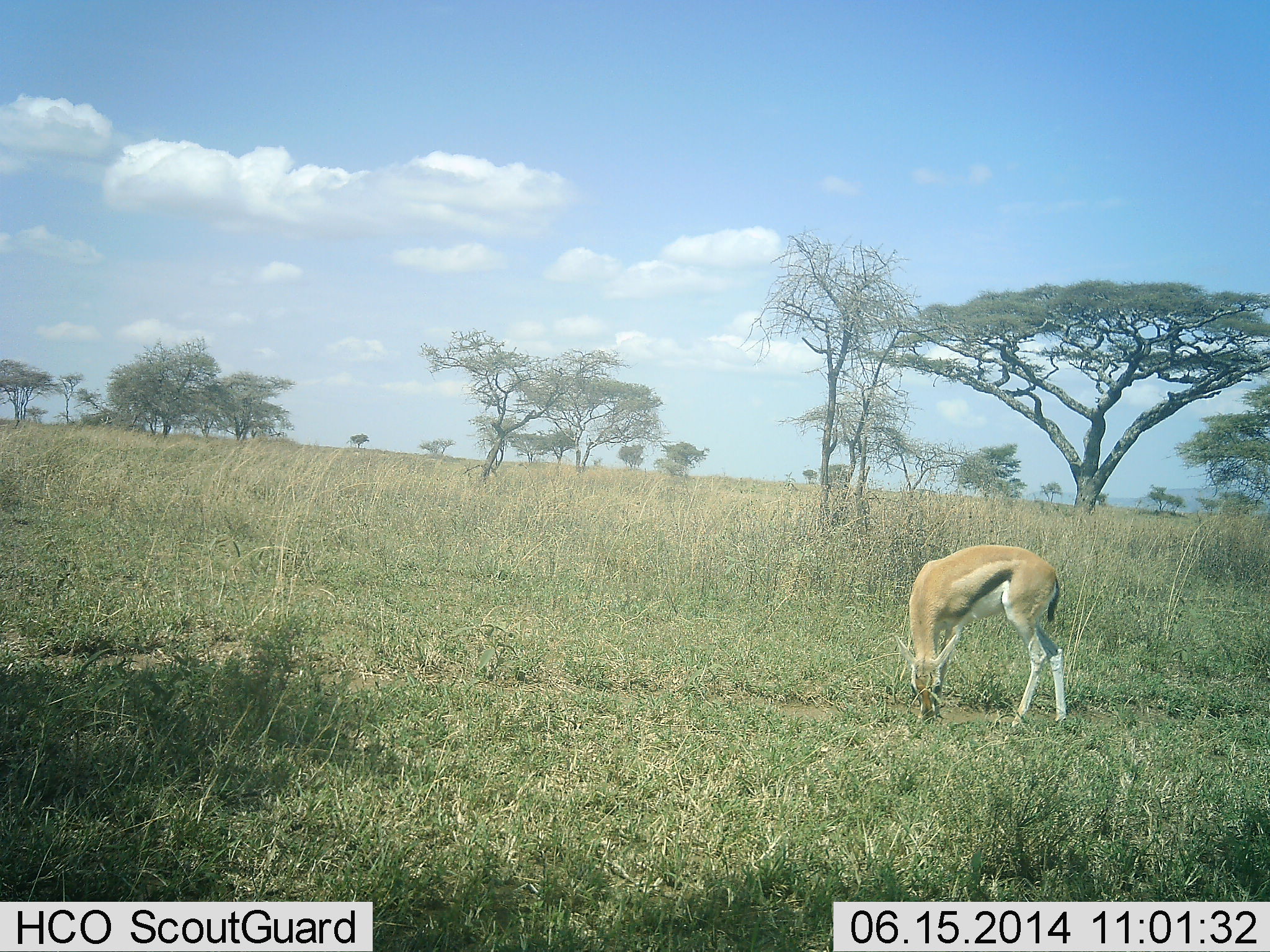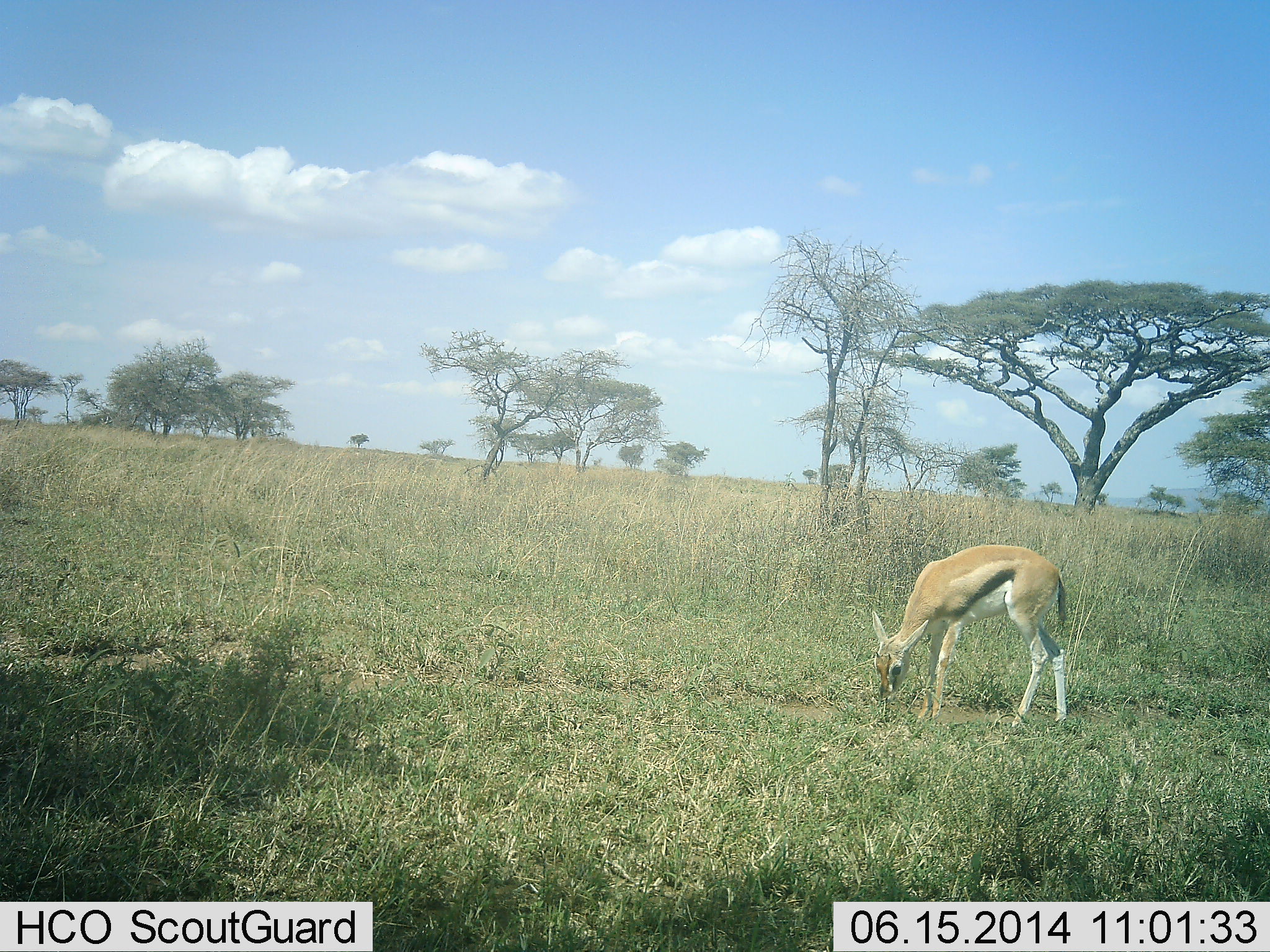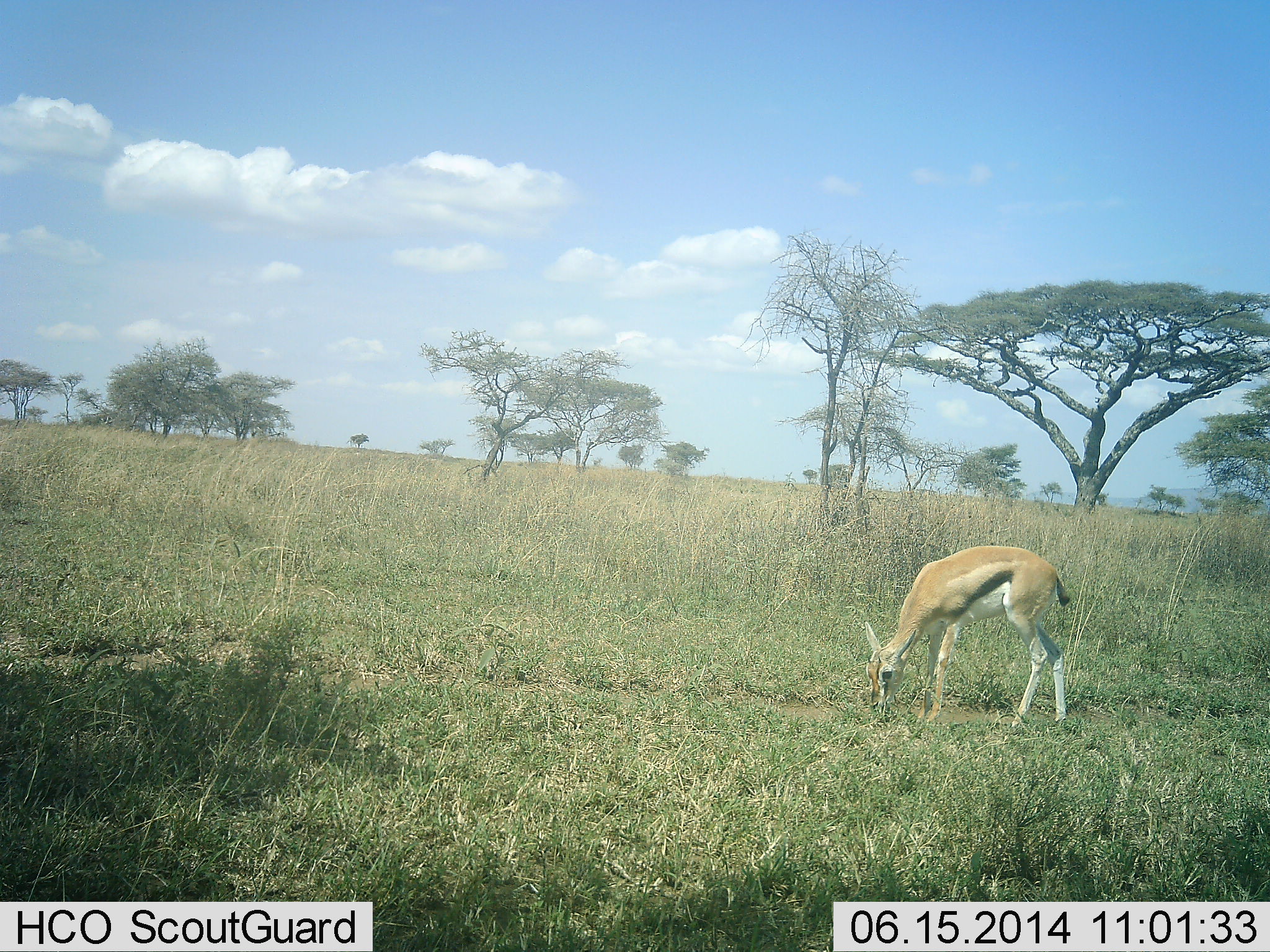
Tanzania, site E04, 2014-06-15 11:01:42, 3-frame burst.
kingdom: Animalia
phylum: Chordata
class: Mammalia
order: Artiodactyla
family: Bovidae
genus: Eudorcas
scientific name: Eudorcas thomsonii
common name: thomson's gazelle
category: gazellethomsons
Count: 1.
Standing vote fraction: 20%.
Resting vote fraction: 0%.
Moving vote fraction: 0%.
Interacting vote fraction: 0%.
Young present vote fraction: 0%.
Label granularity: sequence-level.